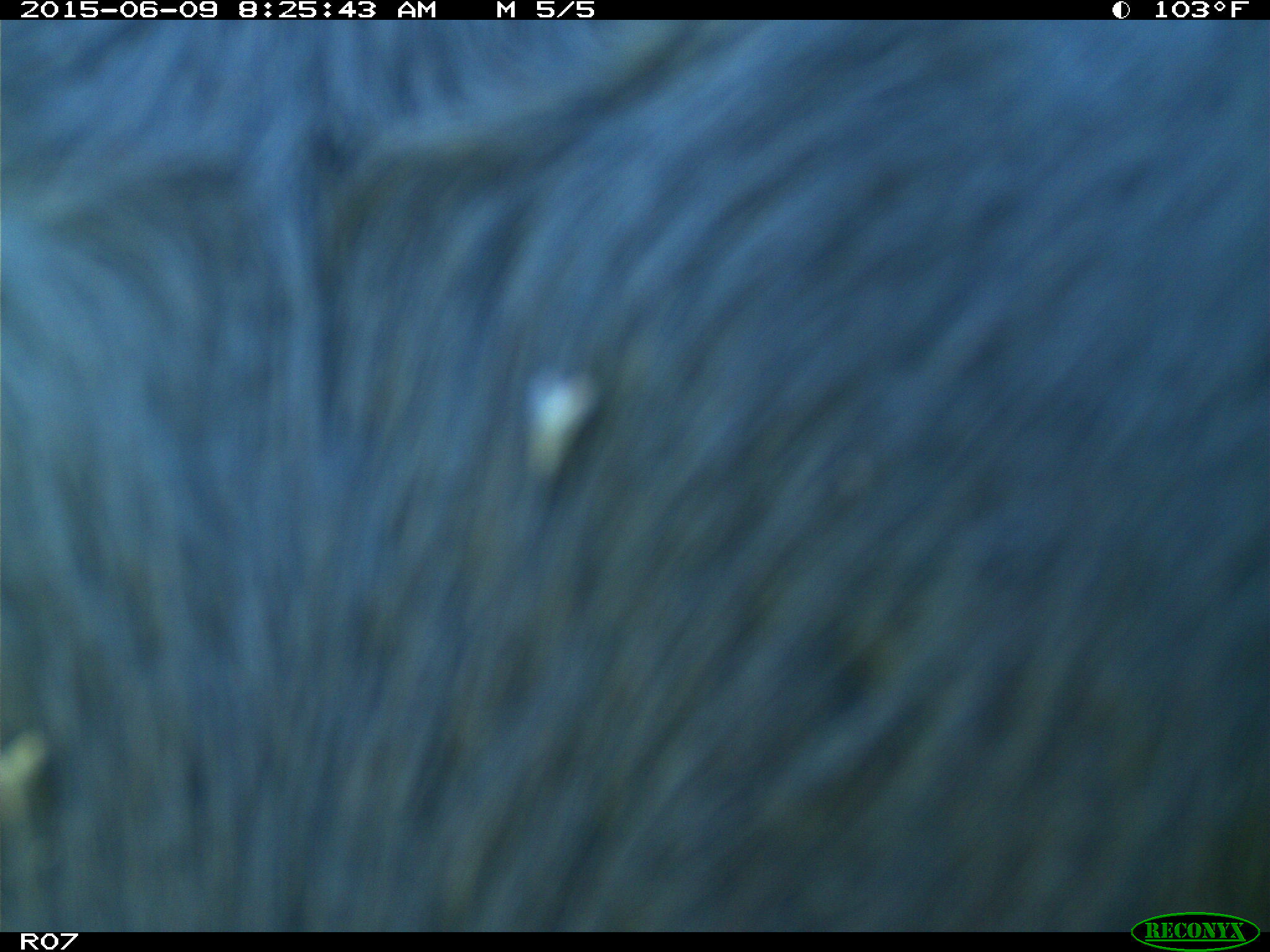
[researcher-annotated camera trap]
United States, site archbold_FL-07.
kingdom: Animalia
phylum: Chordata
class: Mammalia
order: Artiodactyla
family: Bovidae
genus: Bos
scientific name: Bos taurus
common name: domestic cow